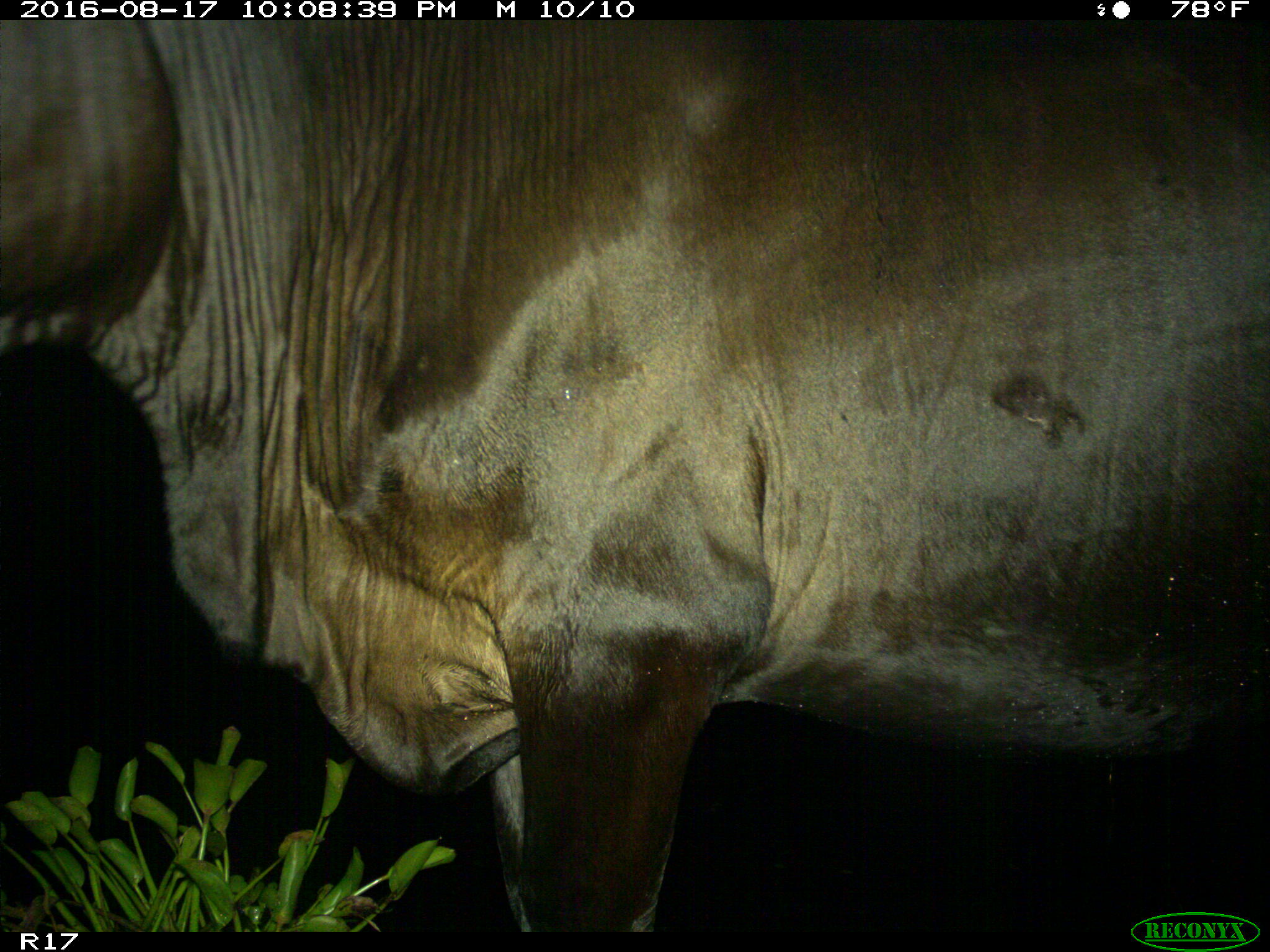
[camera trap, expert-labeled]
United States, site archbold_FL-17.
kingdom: Animalia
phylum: Chordata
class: Mammalia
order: Artiodactyla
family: Bovidae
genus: Bos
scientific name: Bos taurus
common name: domestic cow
Bos taurus (domestic cow).